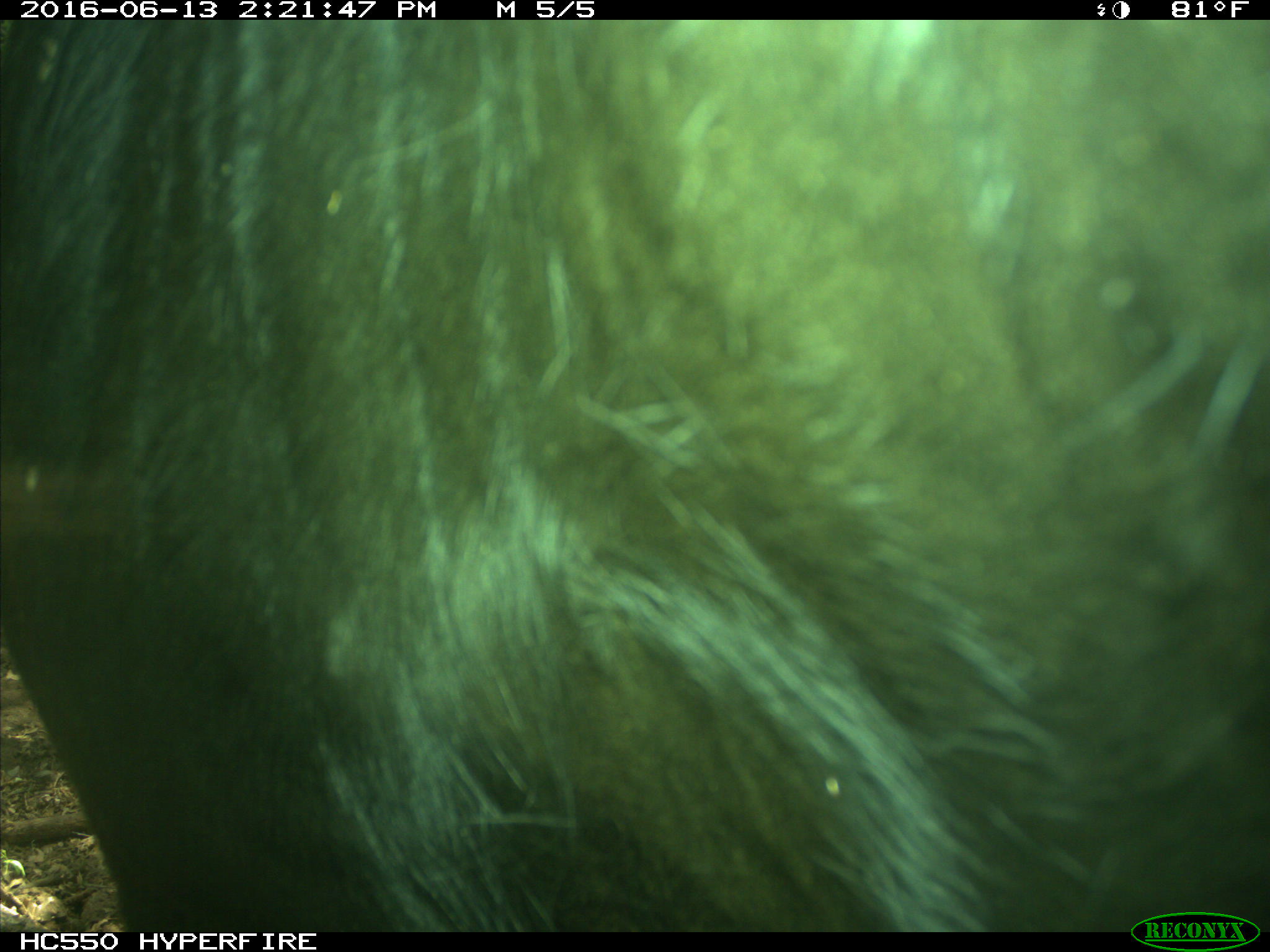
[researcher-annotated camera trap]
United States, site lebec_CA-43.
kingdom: Animalia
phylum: Chordata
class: Mammalia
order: Artiodactyla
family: Bovidae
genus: Bos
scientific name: Bos taurus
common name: domestic cow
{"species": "Bos taurus (domestic cow)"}